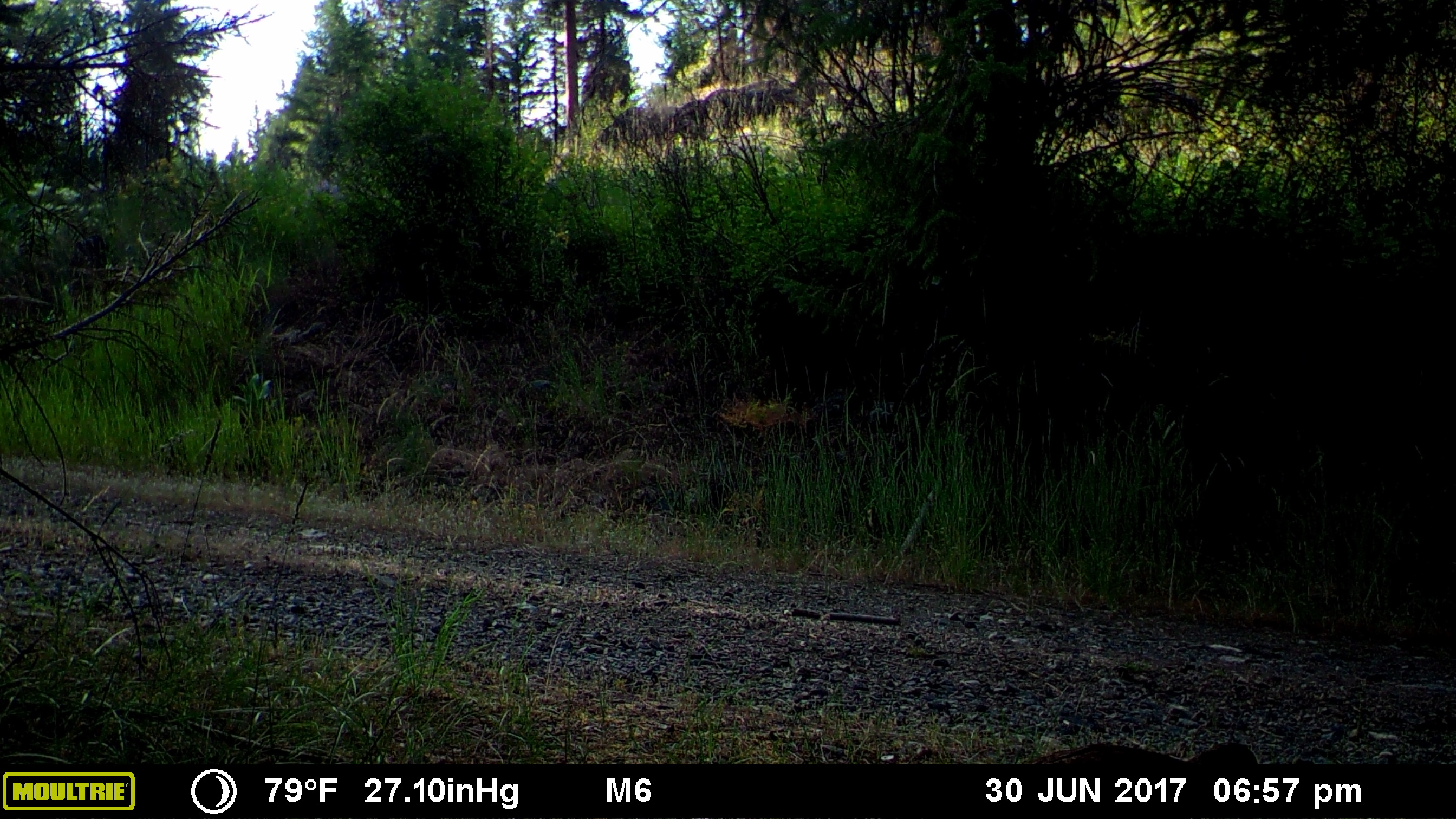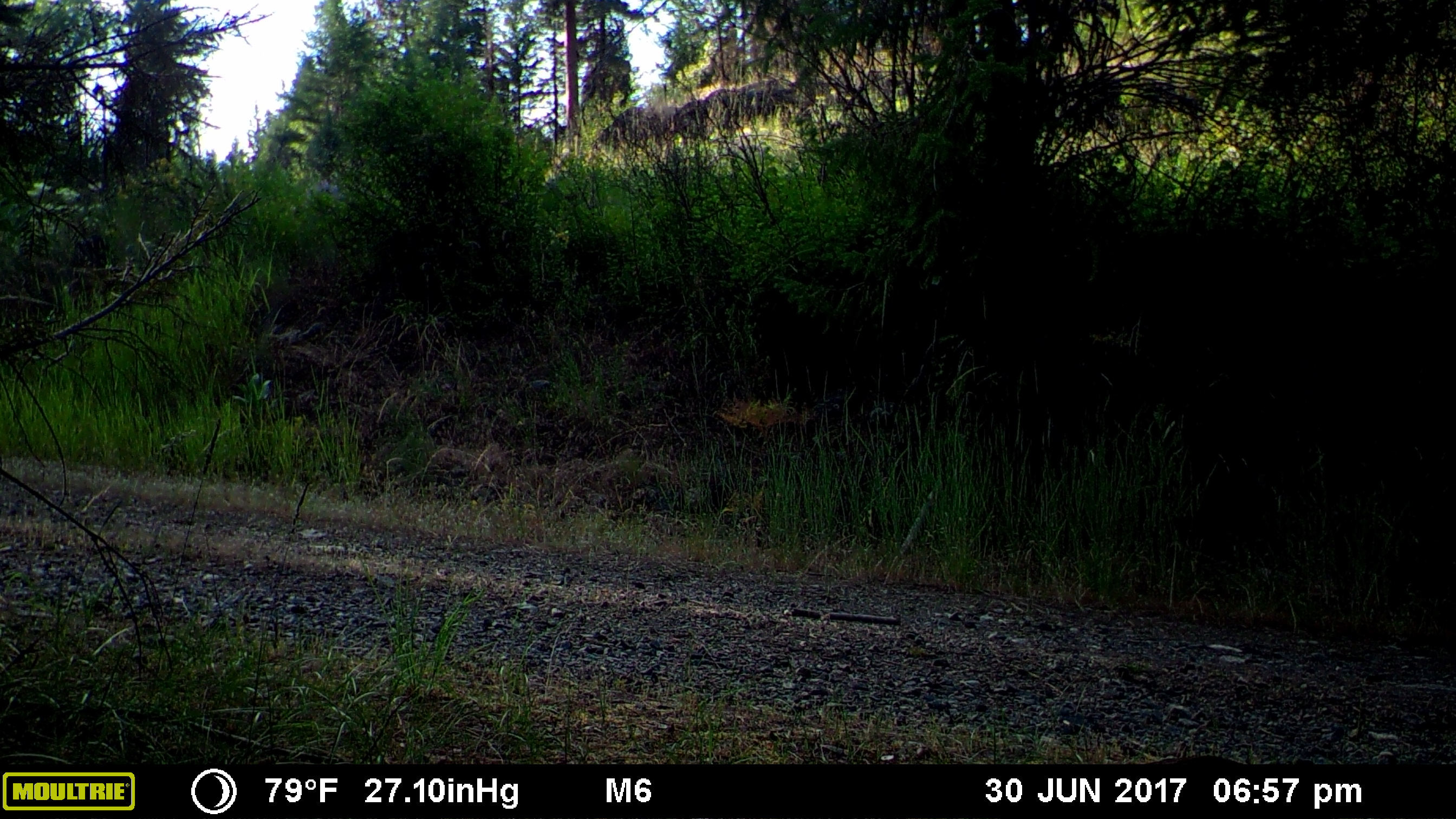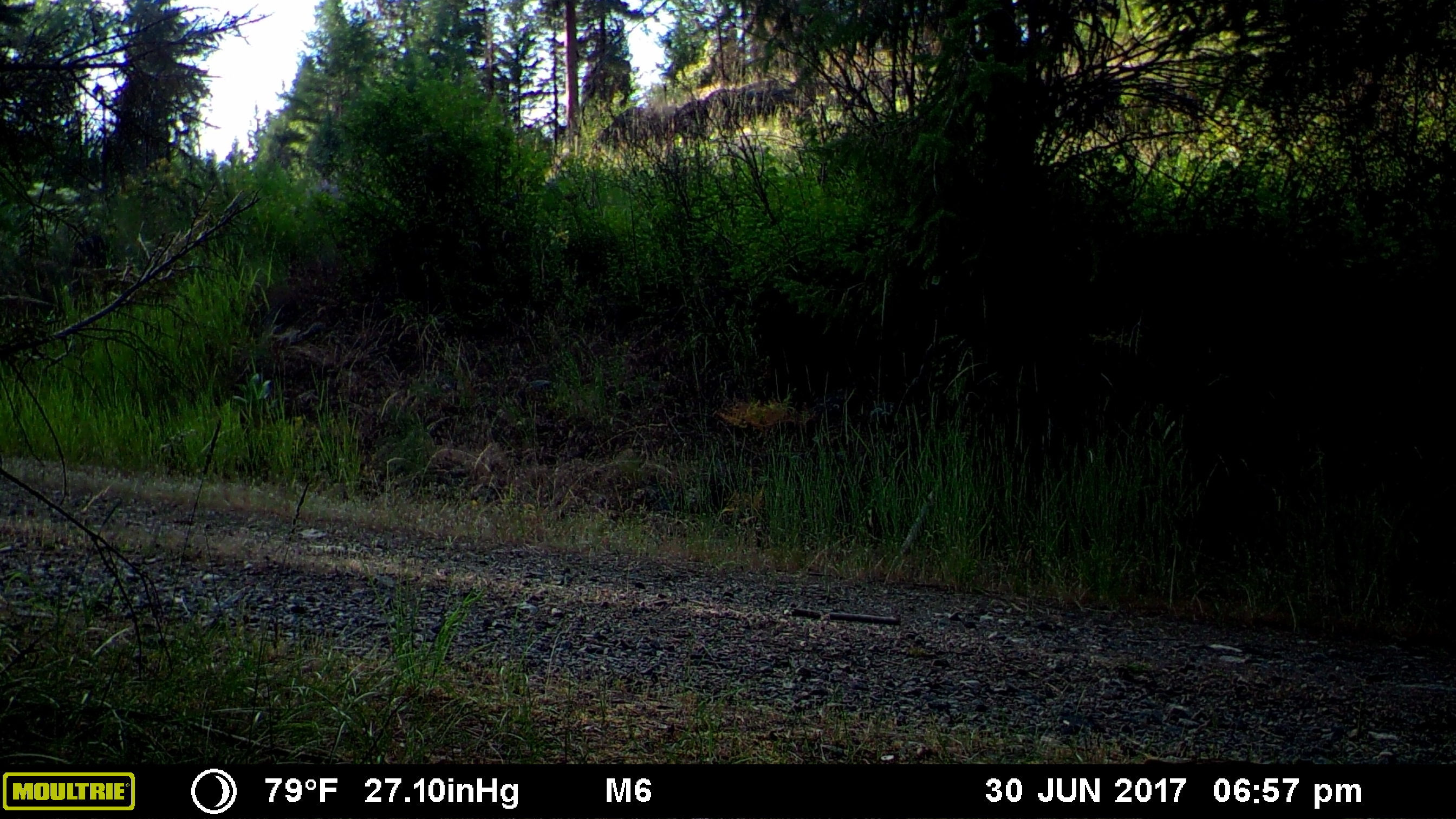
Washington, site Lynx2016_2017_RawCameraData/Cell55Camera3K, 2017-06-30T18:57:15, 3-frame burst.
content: unidentified animal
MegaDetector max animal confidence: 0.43